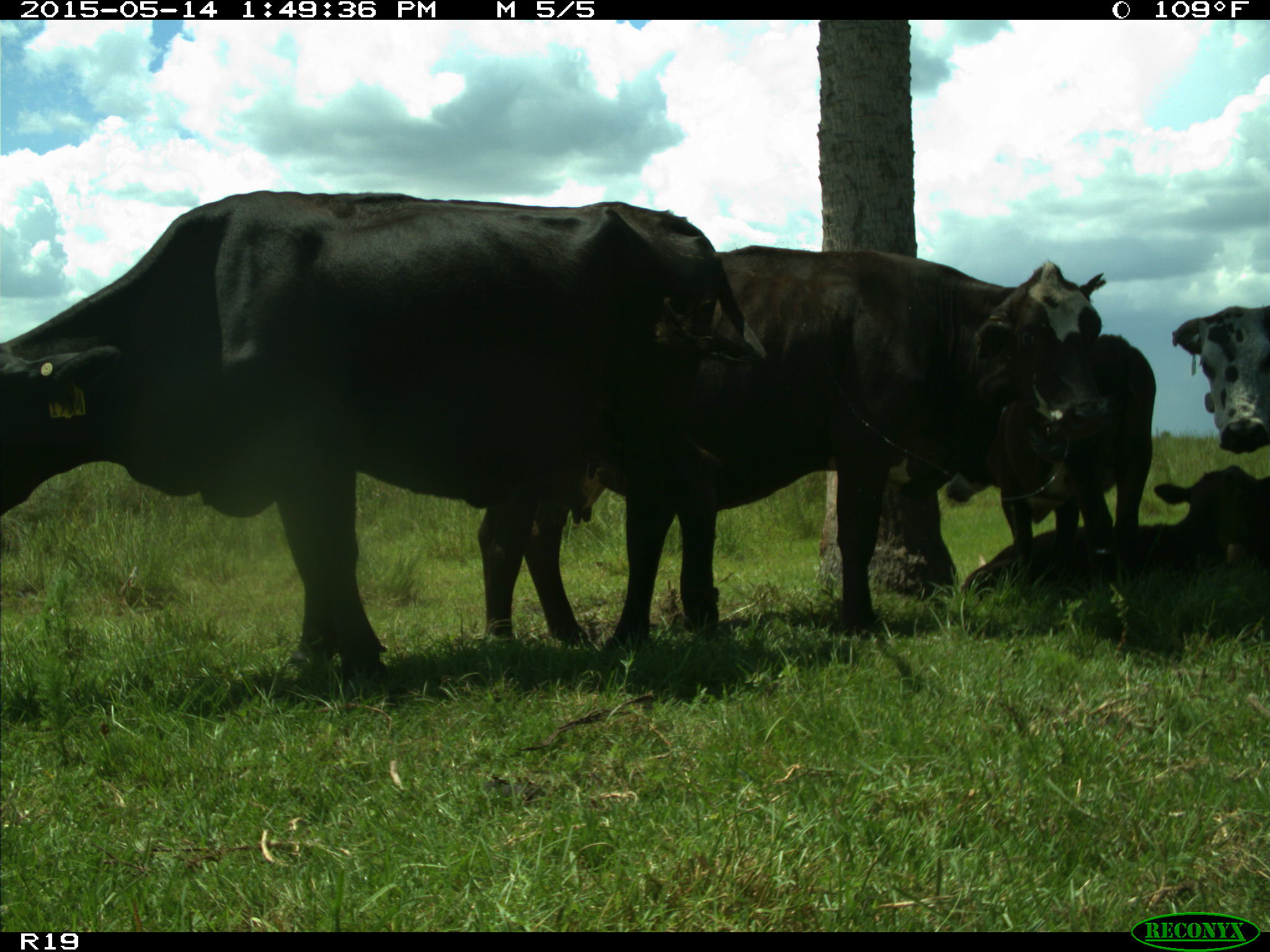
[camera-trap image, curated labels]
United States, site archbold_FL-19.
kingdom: Animalia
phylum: Chordata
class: Mammalia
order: Artiodactyla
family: Bovidae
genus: Bos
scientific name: Bos taurus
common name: domestic cow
Bos taurus (domestic cow).